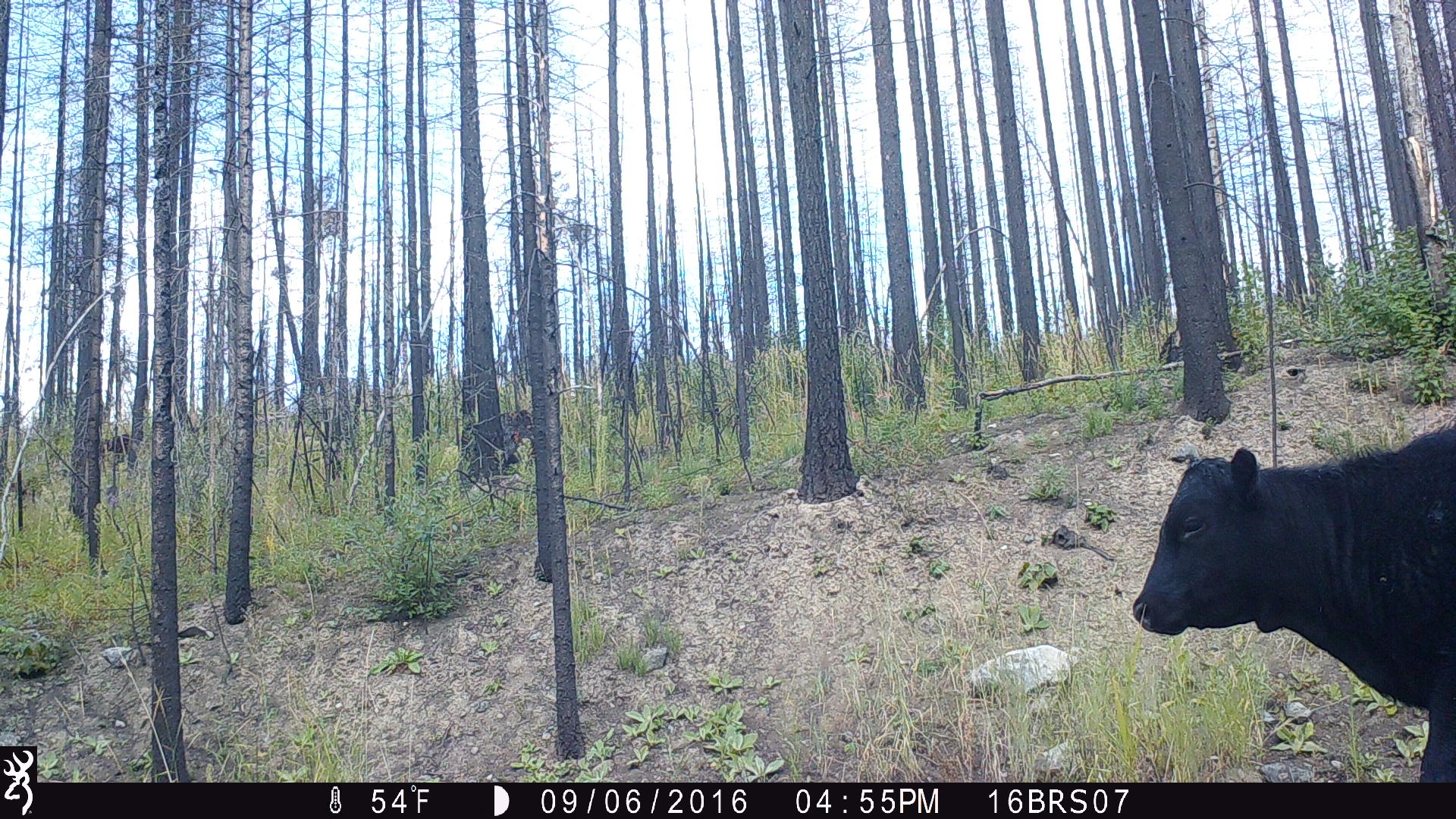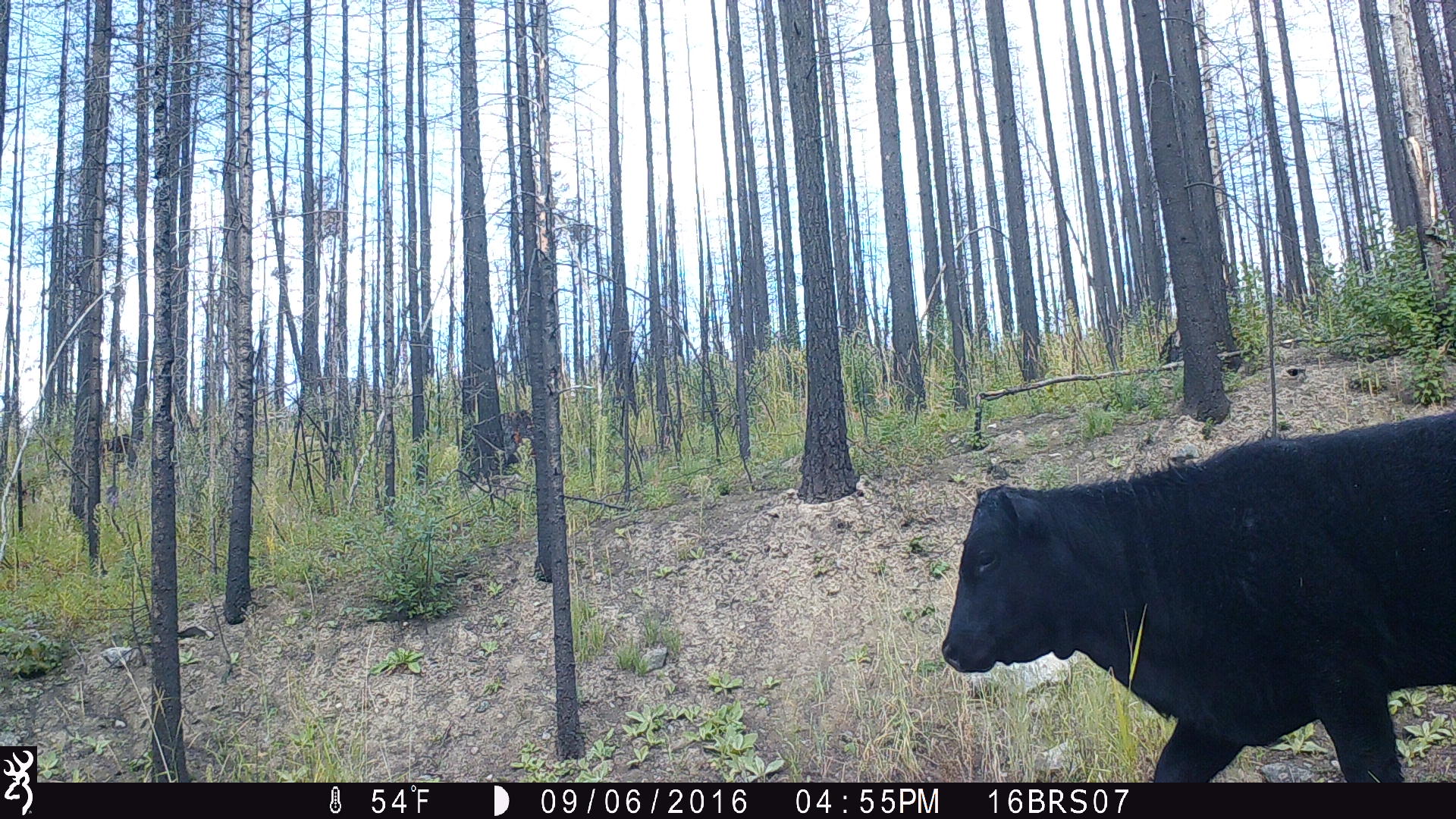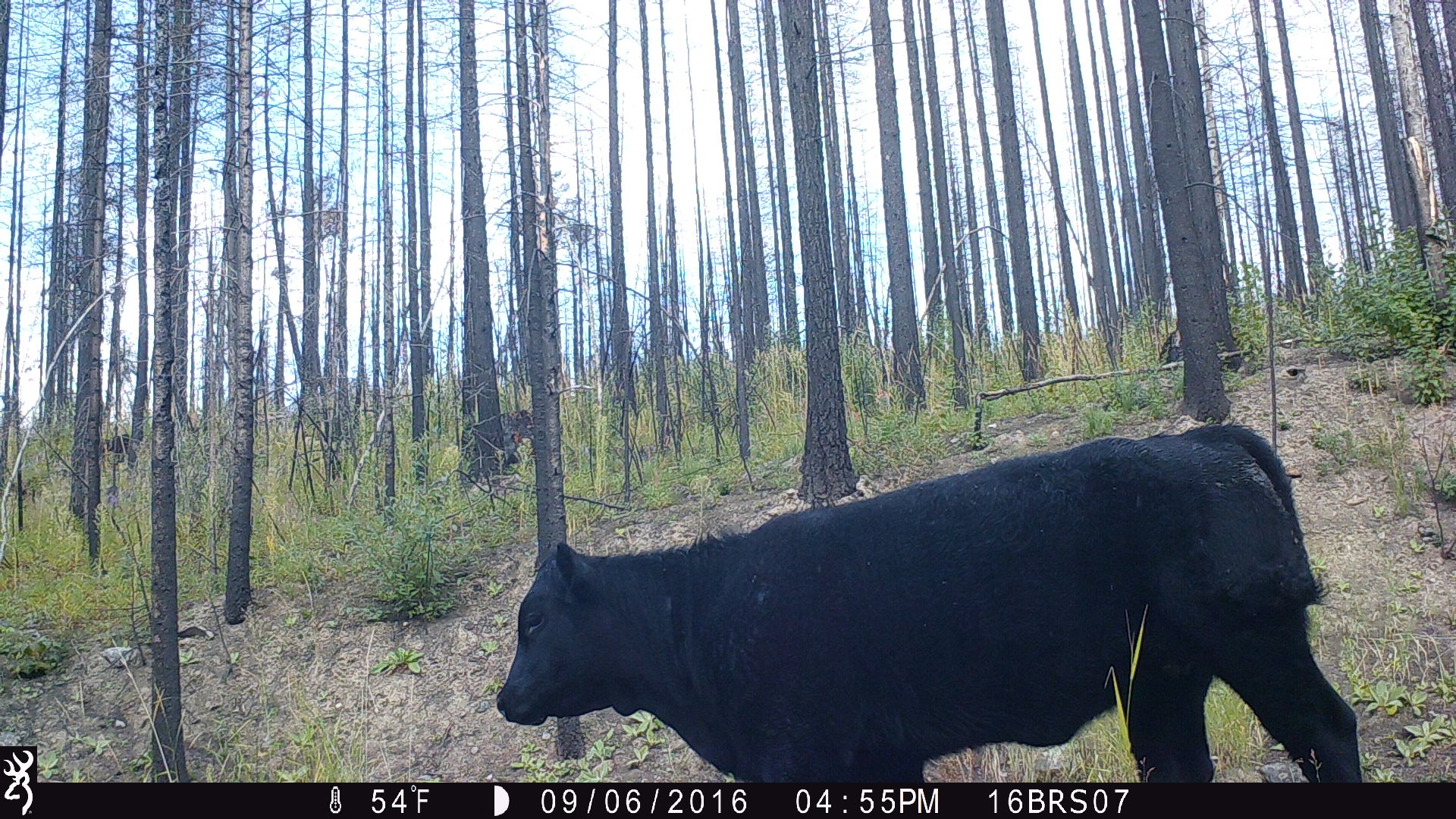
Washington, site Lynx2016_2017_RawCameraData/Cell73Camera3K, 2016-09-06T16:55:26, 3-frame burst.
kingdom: Animalia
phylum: Chordata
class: Mammalia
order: Artiodactyla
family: Bovidae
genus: Bos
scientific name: Bos taurus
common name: domestic cattle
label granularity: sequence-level